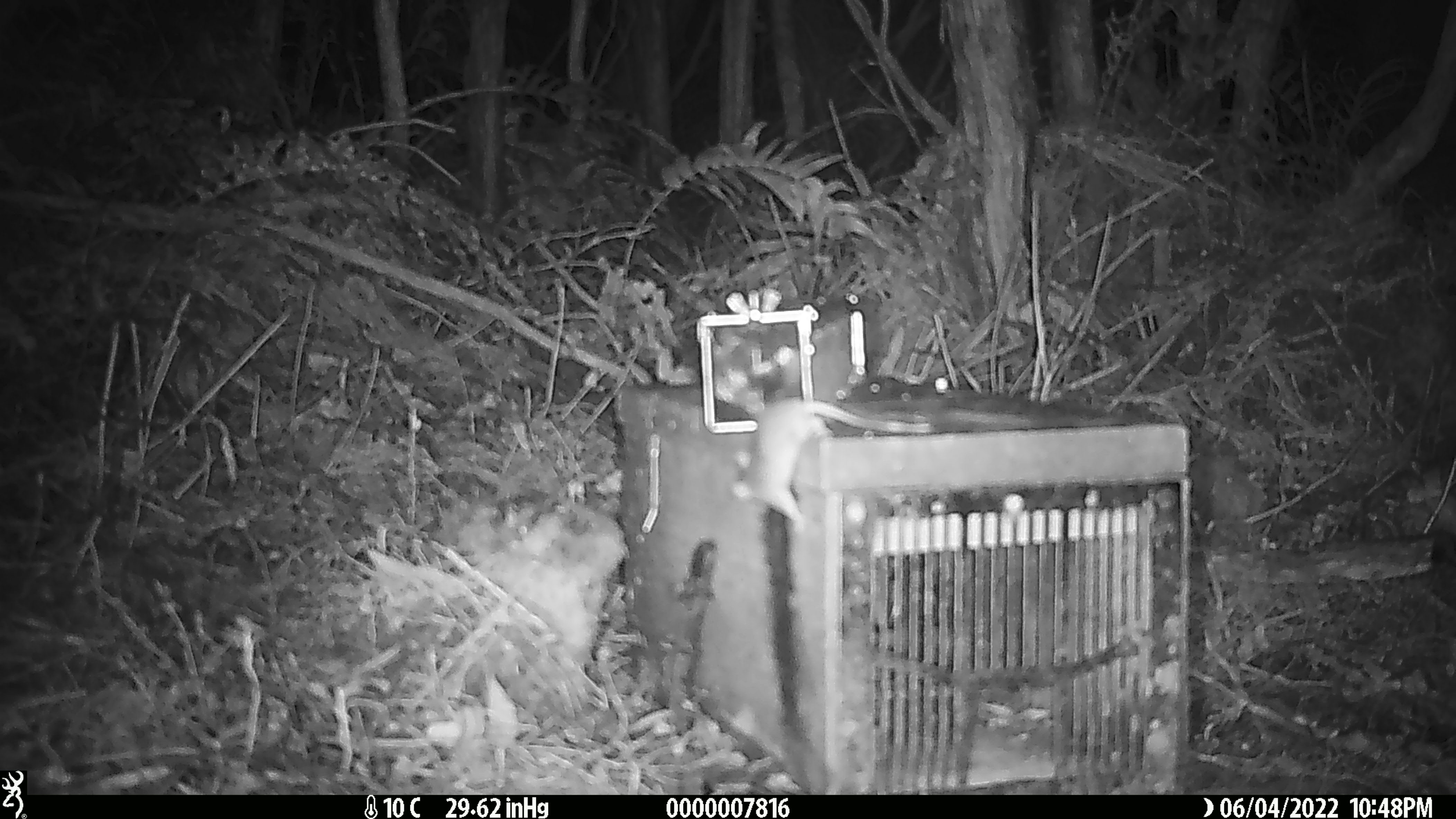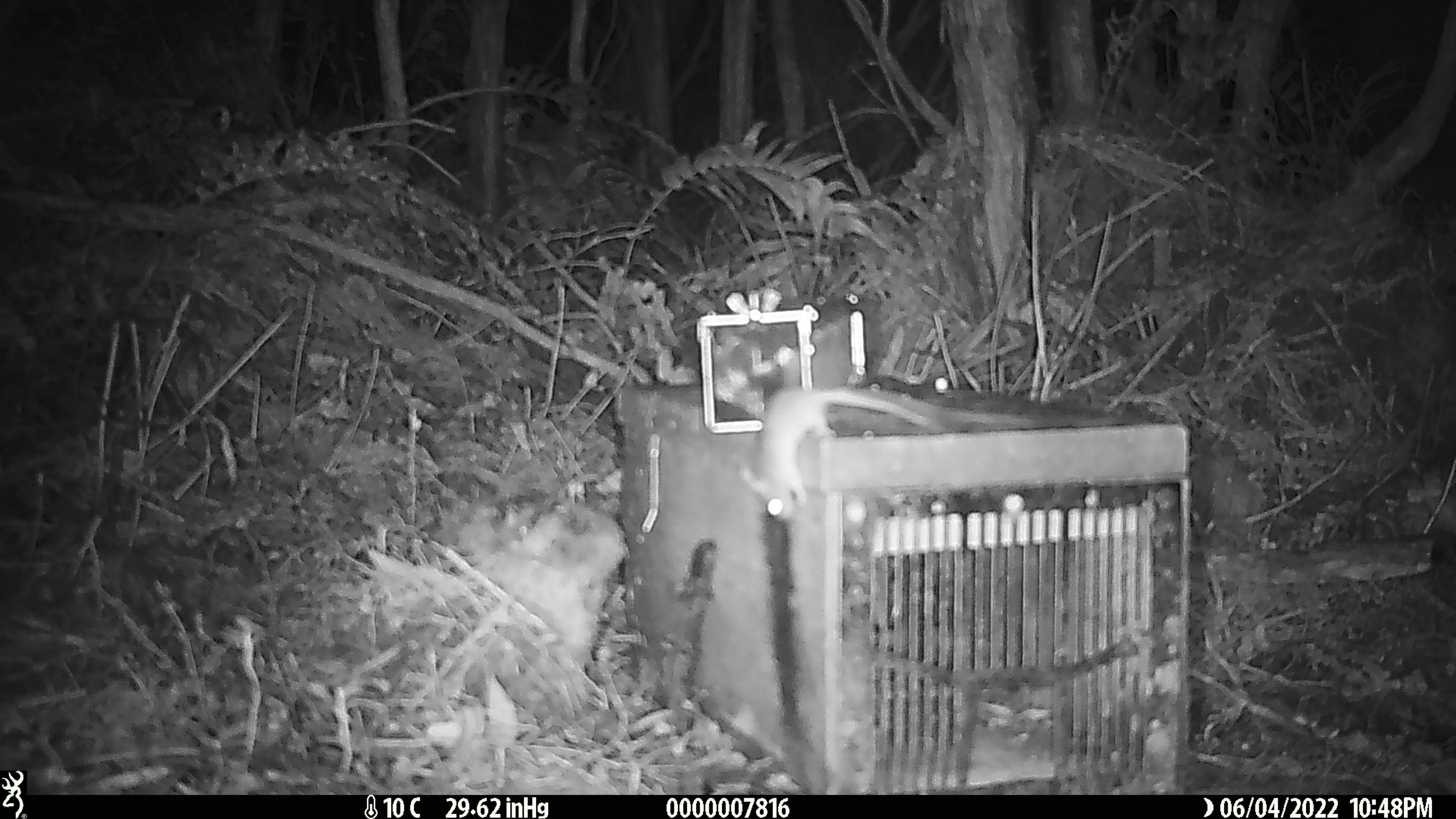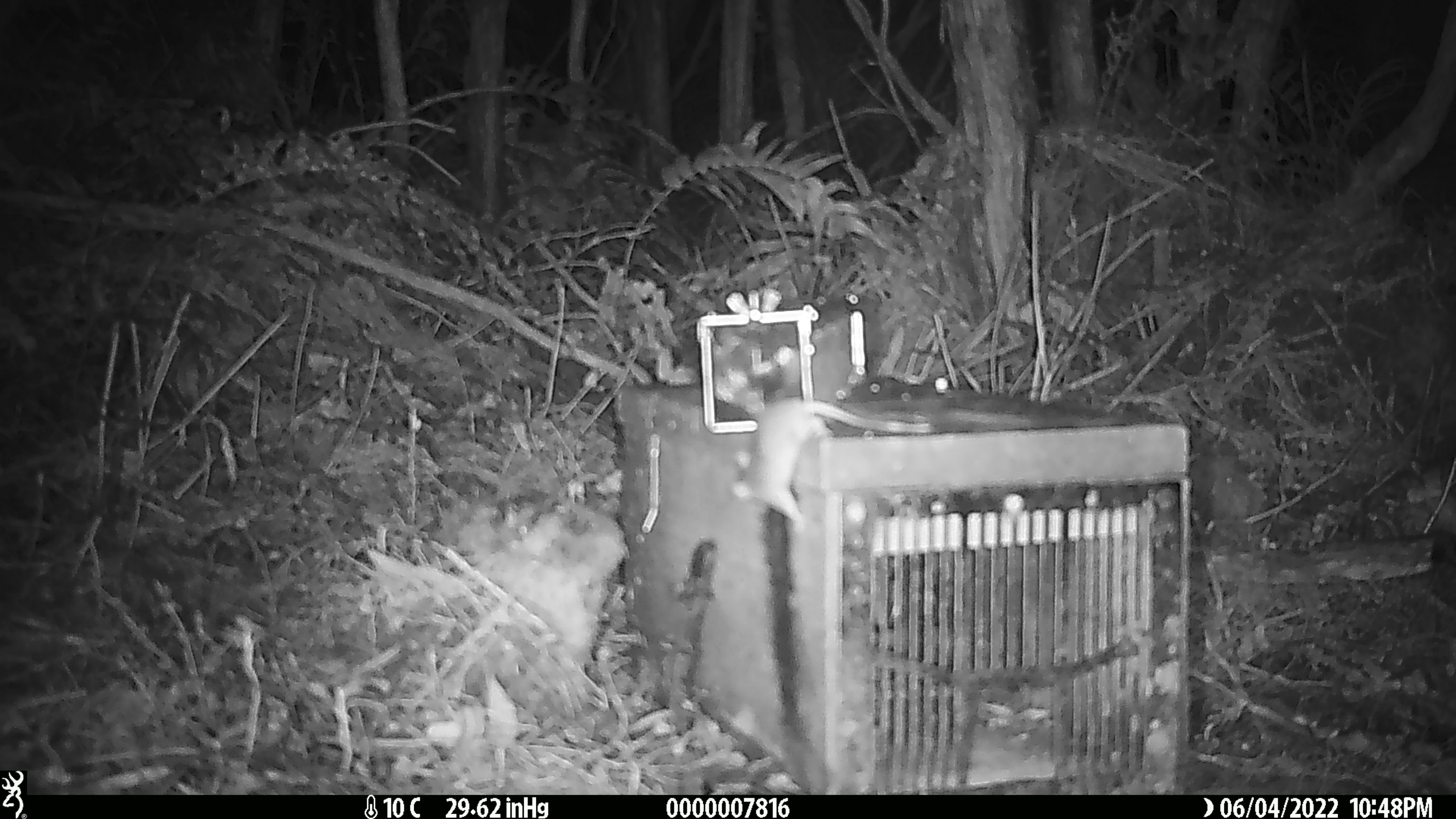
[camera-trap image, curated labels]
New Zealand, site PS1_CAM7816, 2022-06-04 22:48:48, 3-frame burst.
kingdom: Animalia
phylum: Chordata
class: Mammalia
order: Rodentia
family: Muridae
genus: Mus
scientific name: Mus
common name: mouse